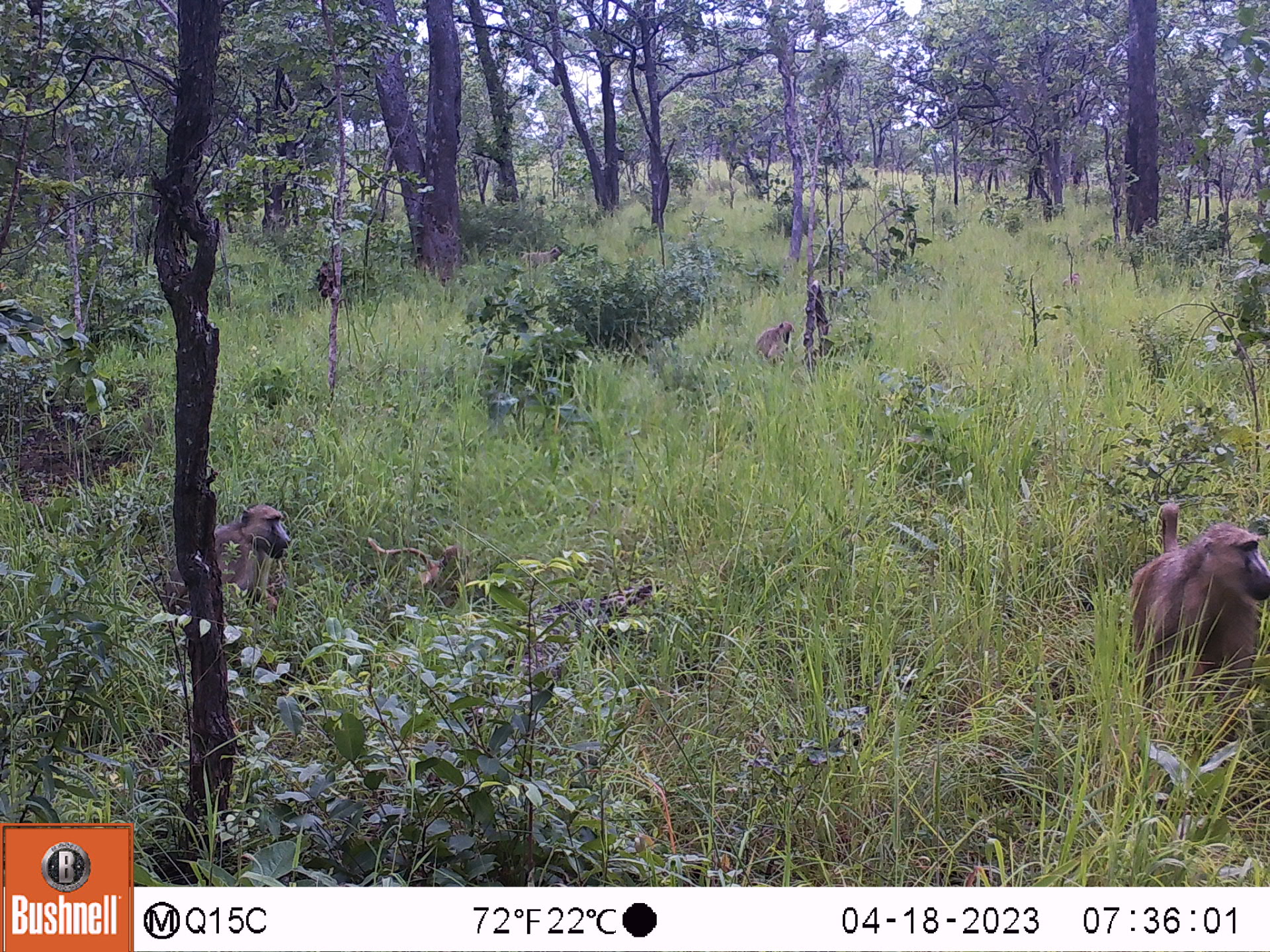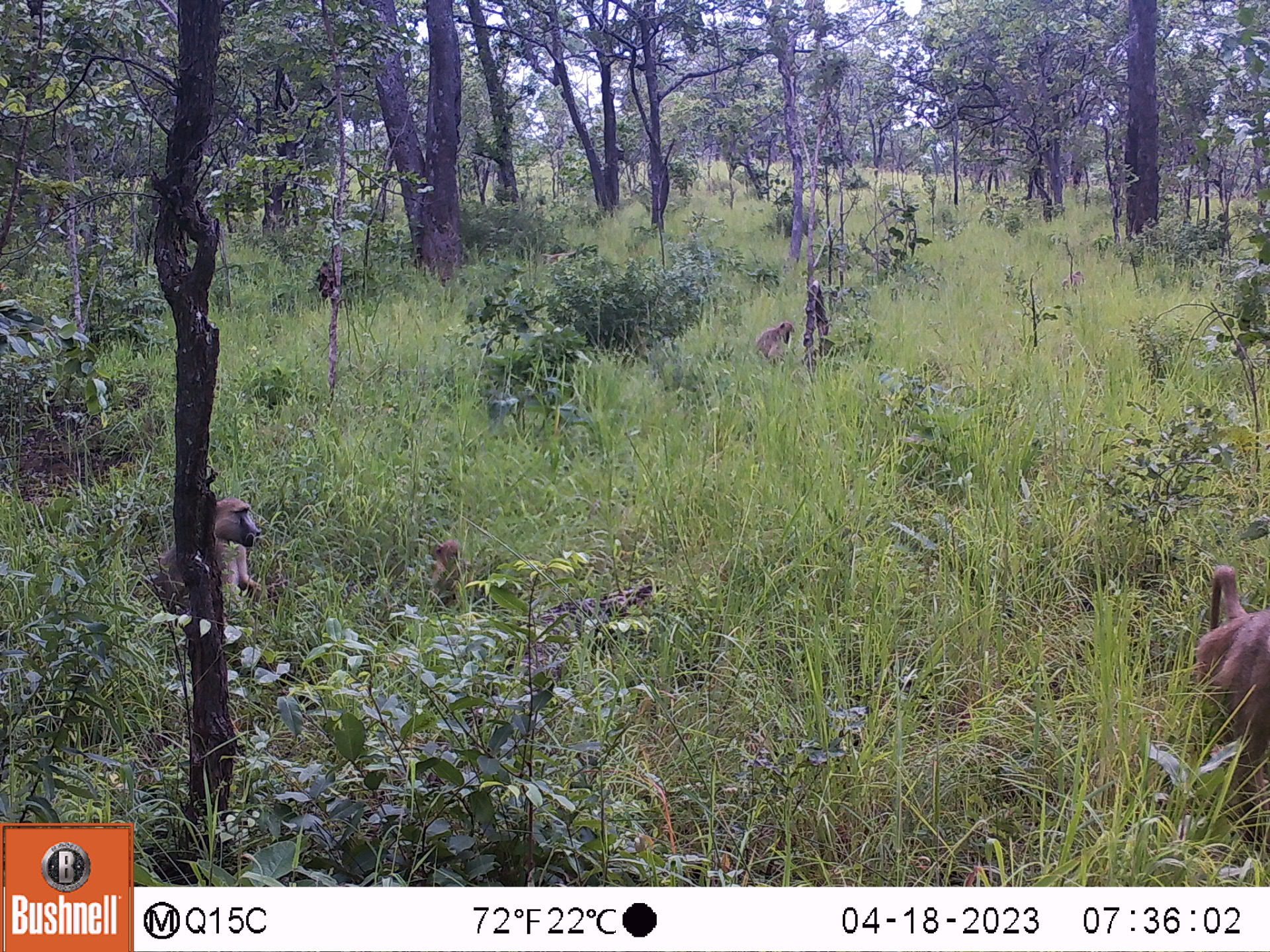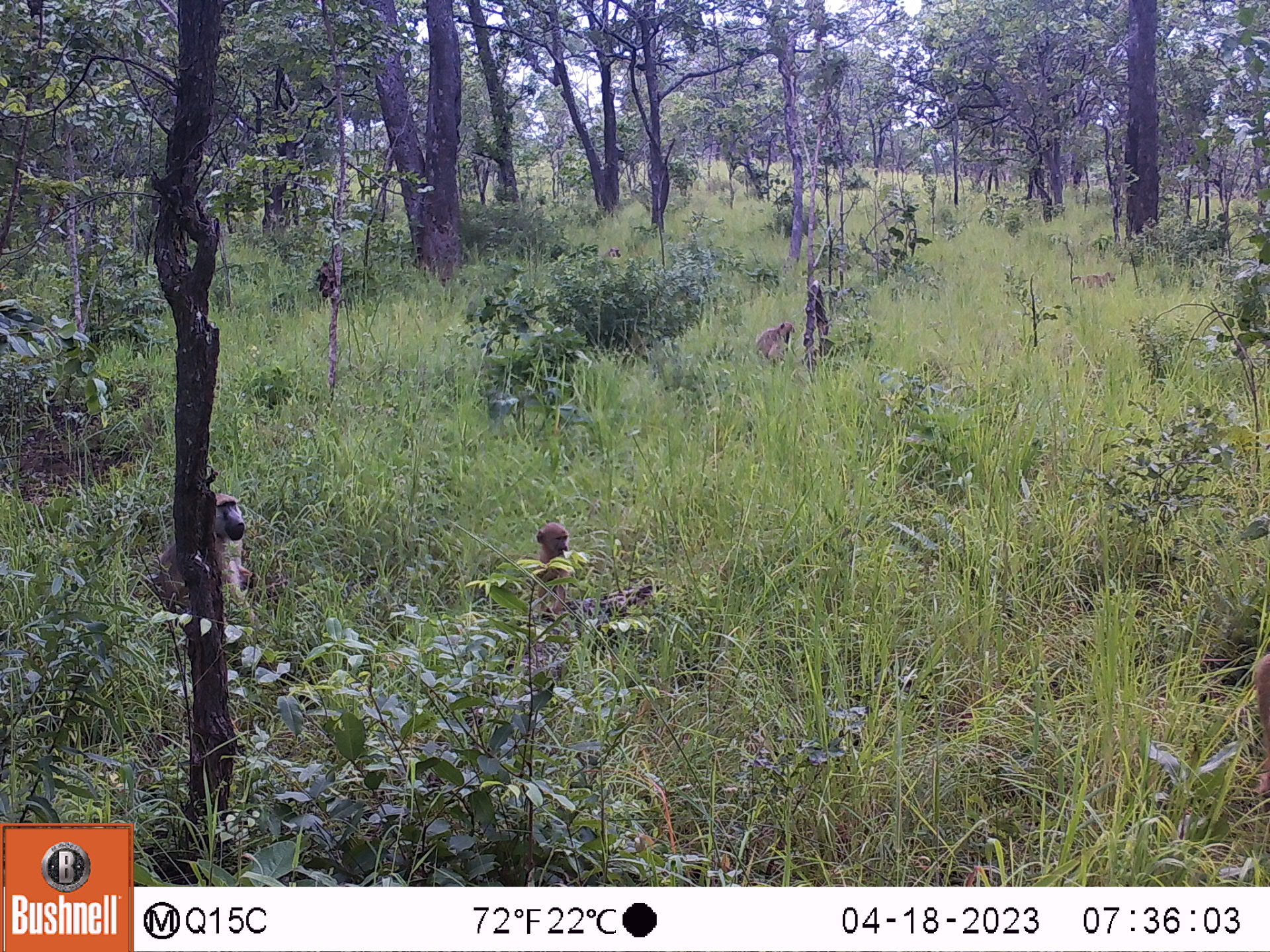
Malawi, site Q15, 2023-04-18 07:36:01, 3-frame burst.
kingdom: Animalia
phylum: Chordata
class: Mammalia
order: Primates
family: Cercopithecidae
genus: Papio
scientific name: Papio cynocephalus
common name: yellow baboon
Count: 6.